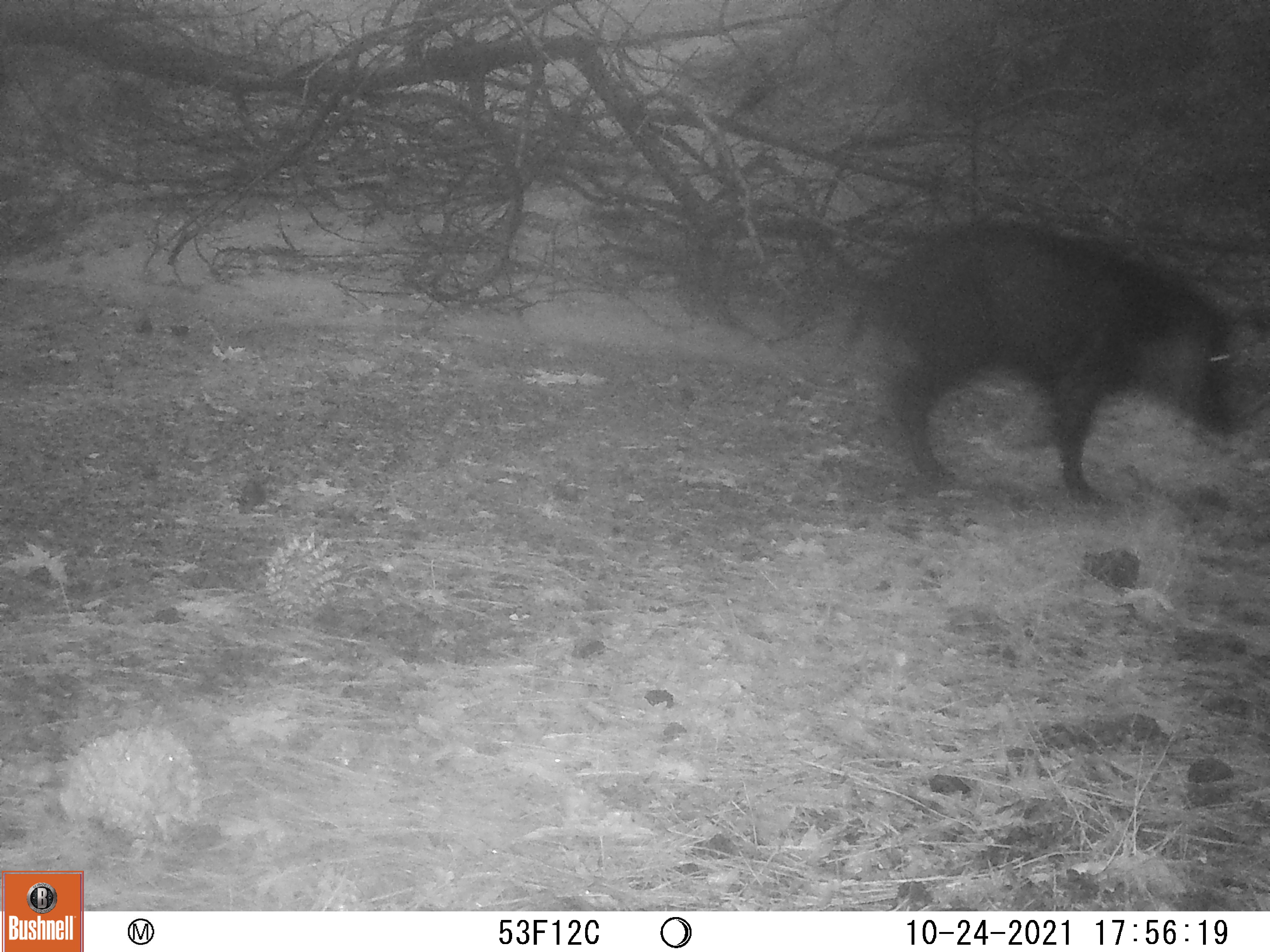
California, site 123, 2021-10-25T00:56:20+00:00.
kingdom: Animalia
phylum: Chordata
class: Mammalia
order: Artiodactyla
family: Suidae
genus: Sus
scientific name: Sus scrofa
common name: wild boar